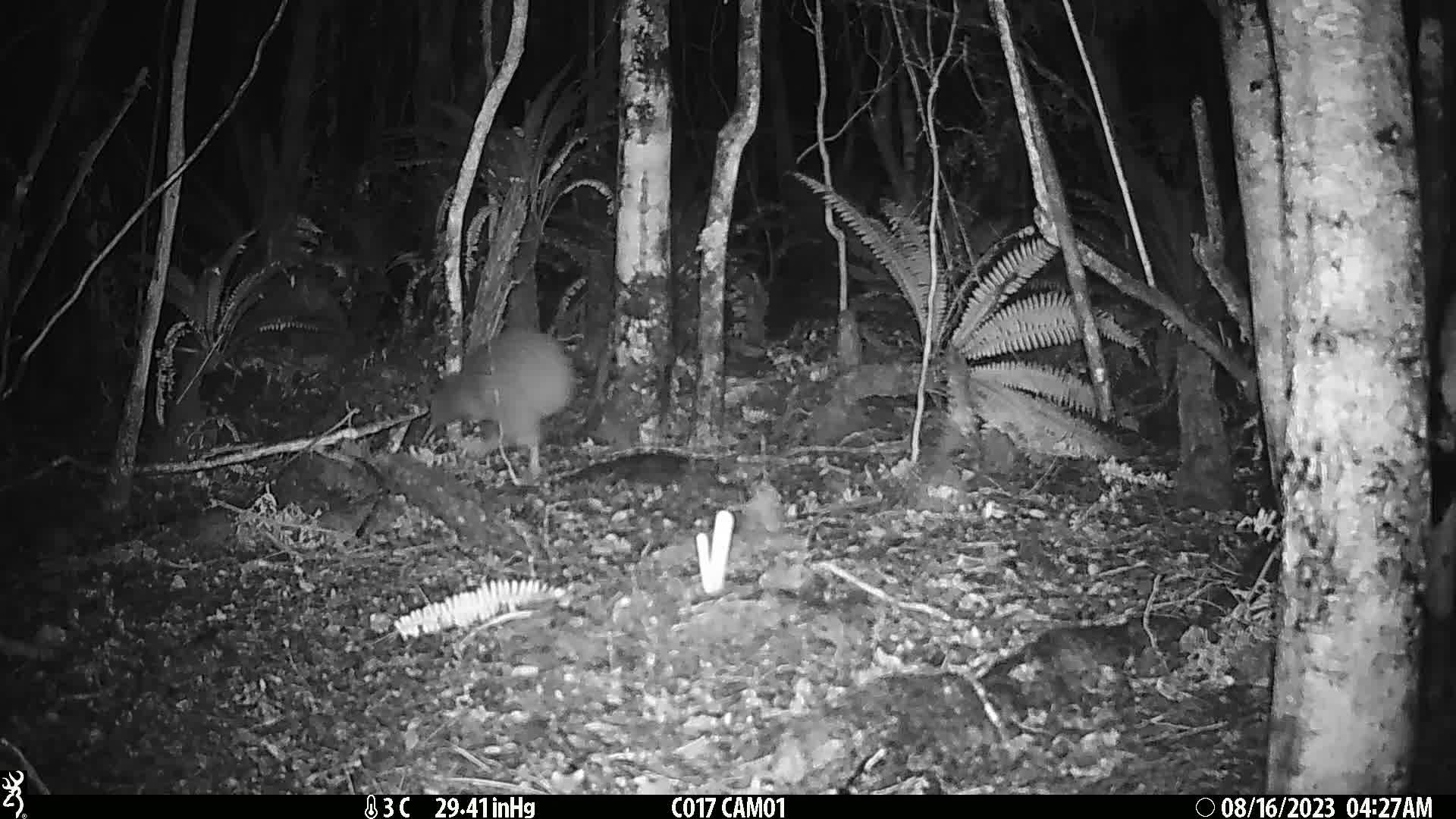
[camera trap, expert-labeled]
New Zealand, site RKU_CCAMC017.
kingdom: Animalia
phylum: Chordata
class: Aves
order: Apterygiformes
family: Apterygidae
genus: Apteryx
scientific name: Apteryx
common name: kiwi